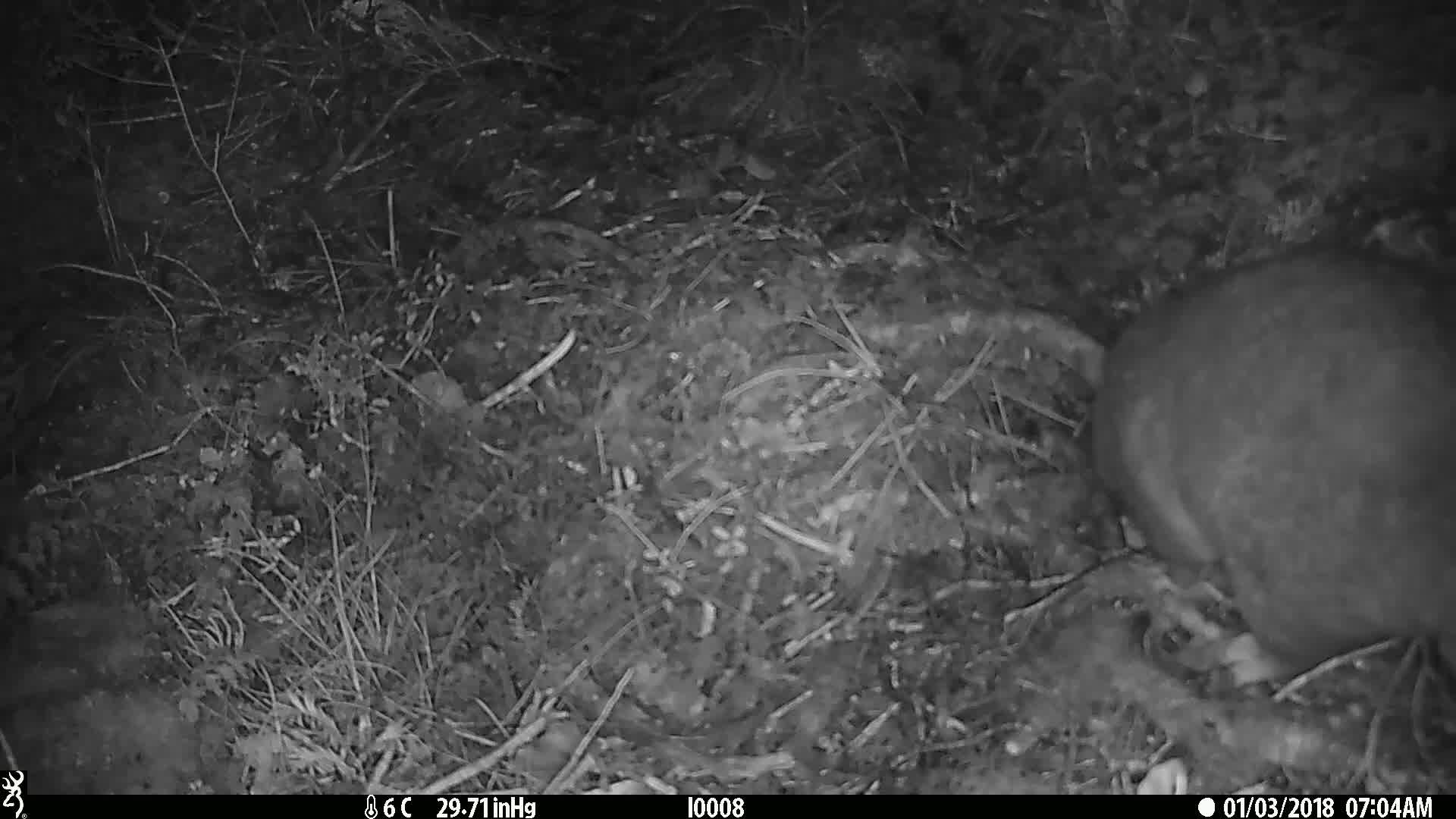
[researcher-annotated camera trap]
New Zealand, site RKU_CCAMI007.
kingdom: Animalia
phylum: Chordata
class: Mammalia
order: Diprotodontia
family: Phalangeridae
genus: Trichosurus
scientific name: Trichosurus vulpecula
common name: common brushtail possum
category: possum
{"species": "possum (common brushtail possum) (Trichosurus vulpecula)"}